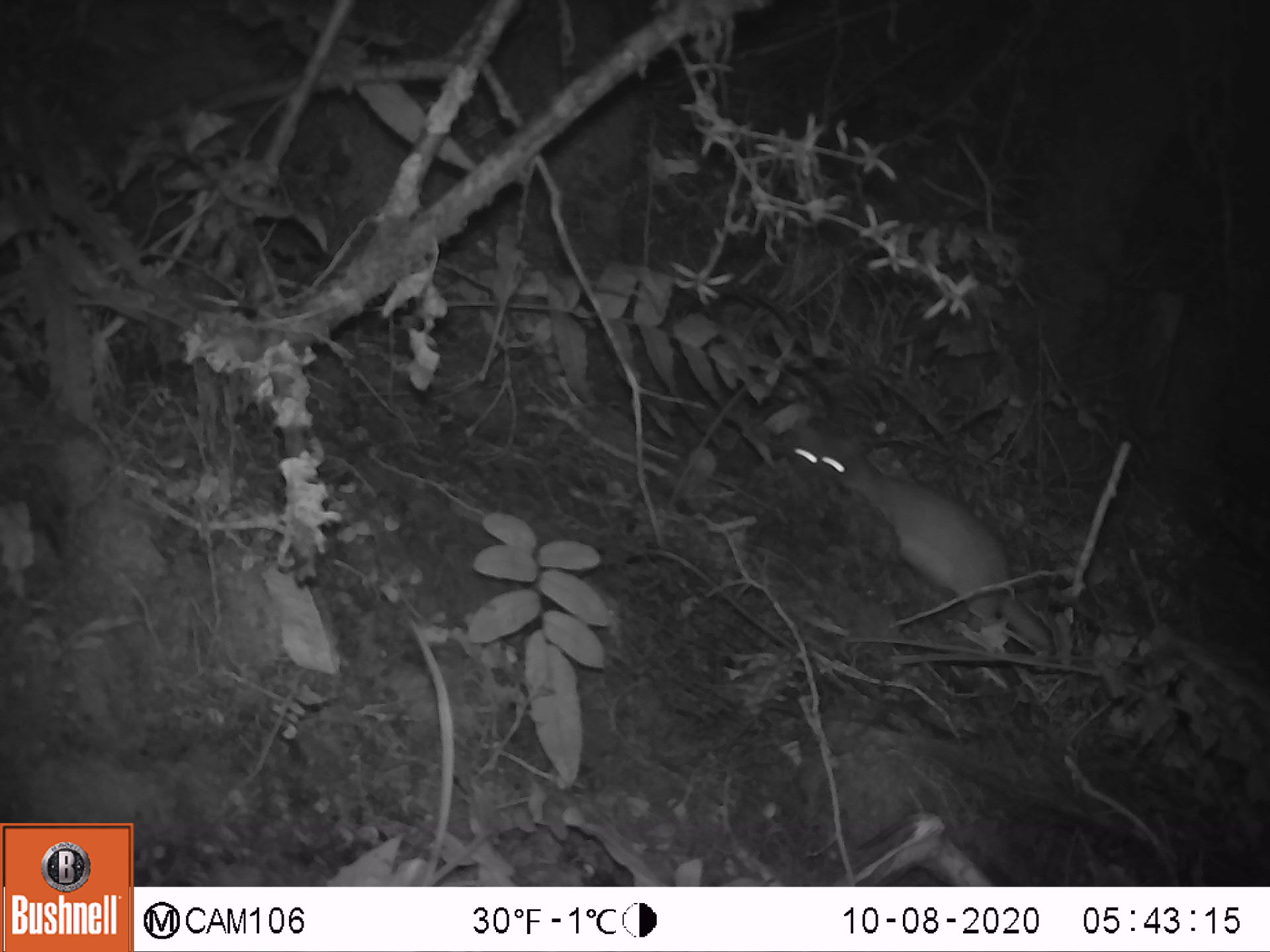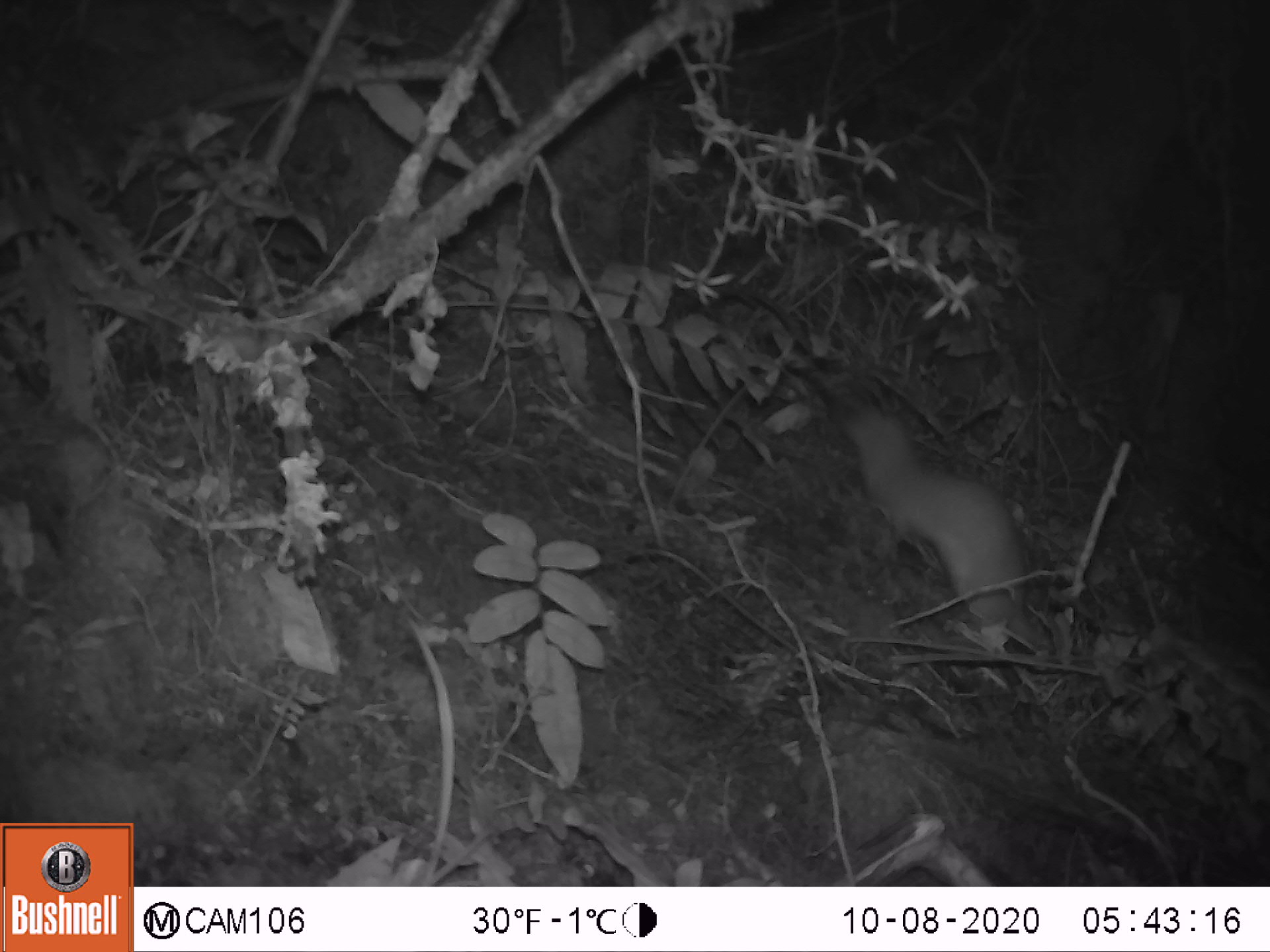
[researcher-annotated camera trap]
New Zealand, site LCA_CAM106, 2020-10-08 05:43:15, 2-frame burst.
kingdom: Animalia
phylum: Chordata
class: Mammalia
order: Carnivora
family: Mustelidae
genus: Mustela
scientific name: Mustela erminea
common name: stoat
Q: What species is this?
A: Stoat (Mustela erminea).